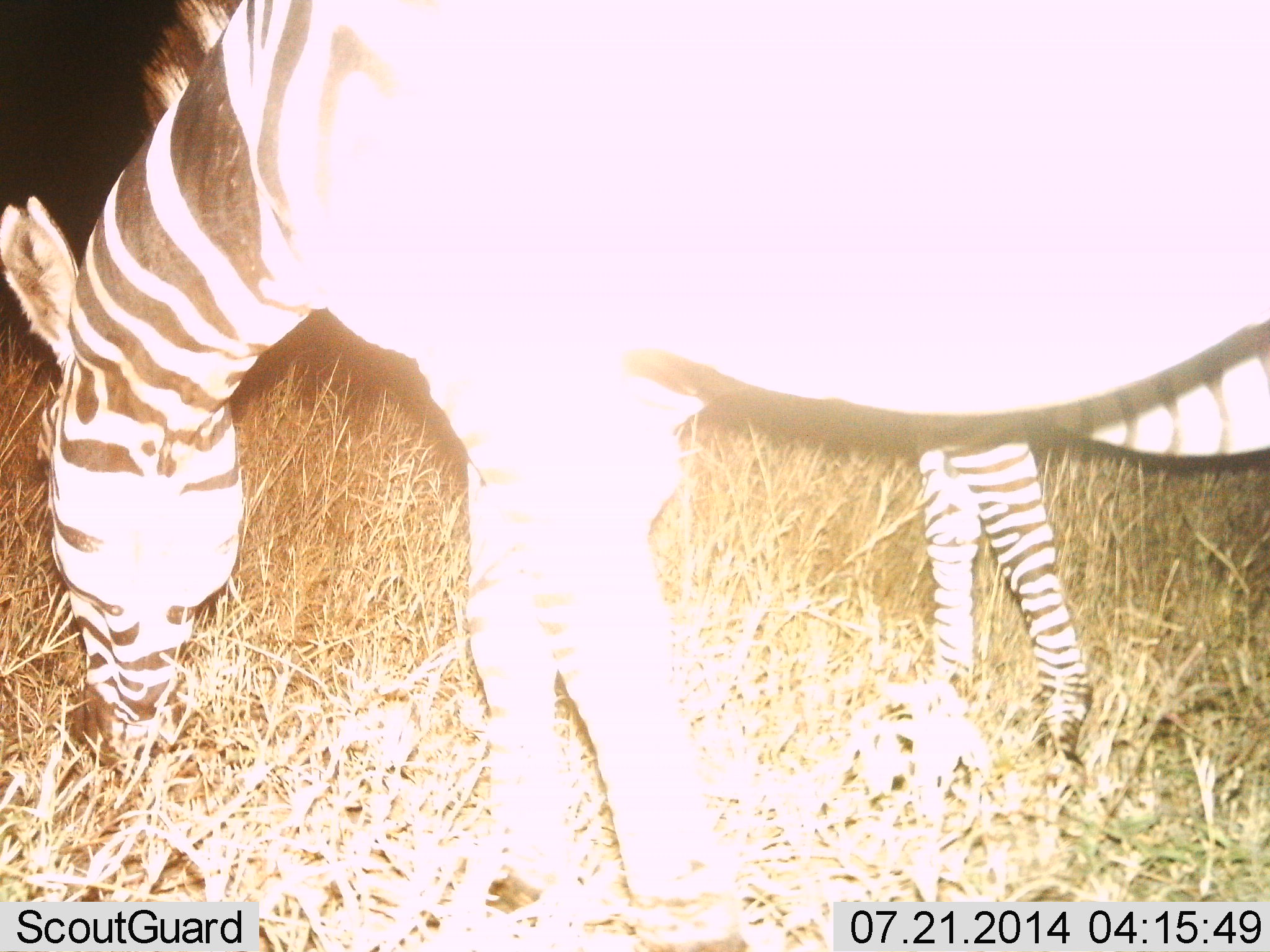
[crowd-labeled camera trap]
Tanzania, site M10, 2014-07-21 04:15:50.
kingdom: Animalia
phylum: Chordata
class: Mammalia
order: Perissodactyla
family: Equidae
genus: Equus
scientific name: Equus quagga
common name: plains zebra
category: zebra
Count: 2.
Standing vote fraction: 10%.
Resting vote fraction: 0%.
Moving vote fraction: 0%.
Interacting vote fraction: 0%.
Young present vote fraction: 30%.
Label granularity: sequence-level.